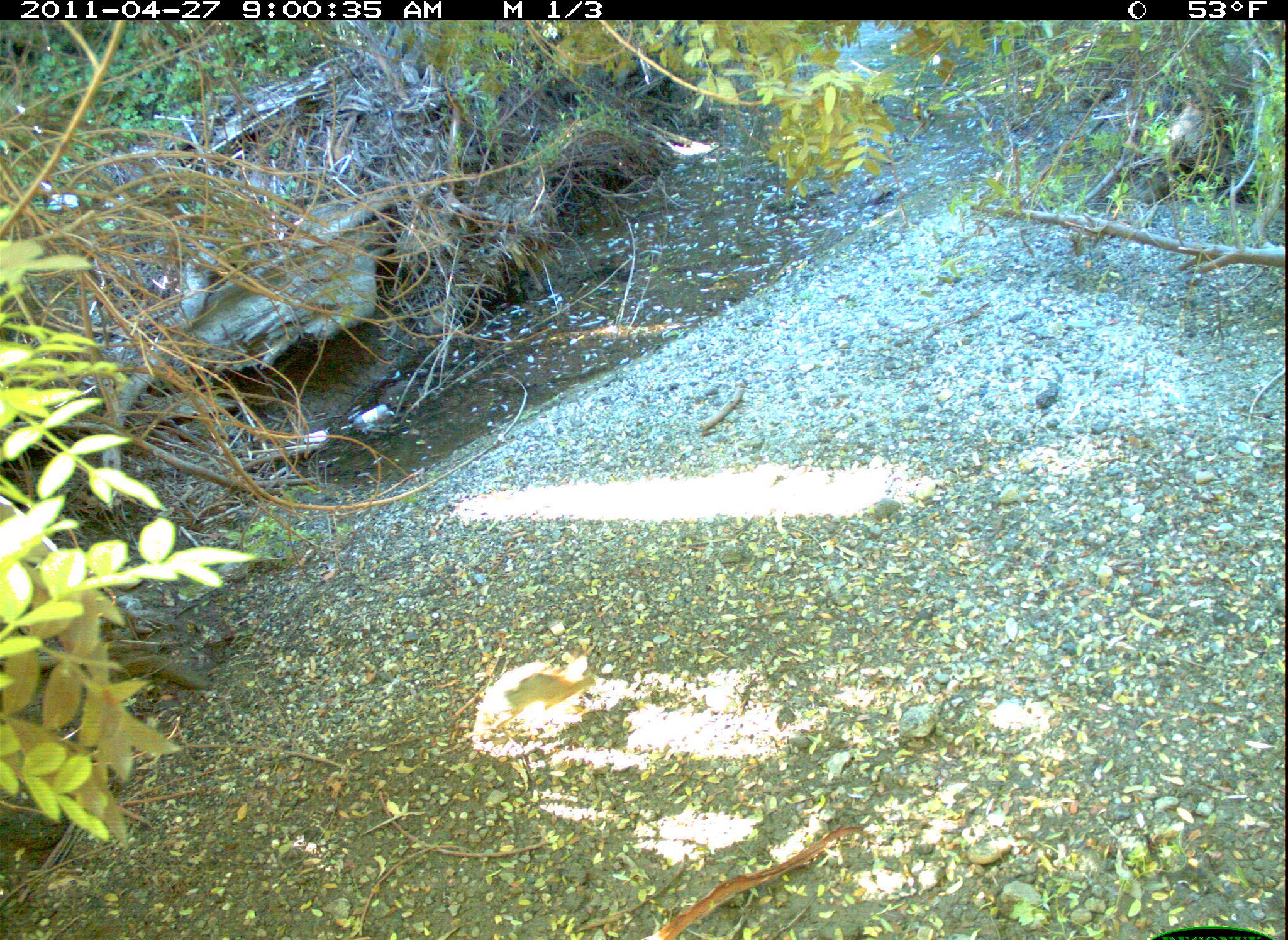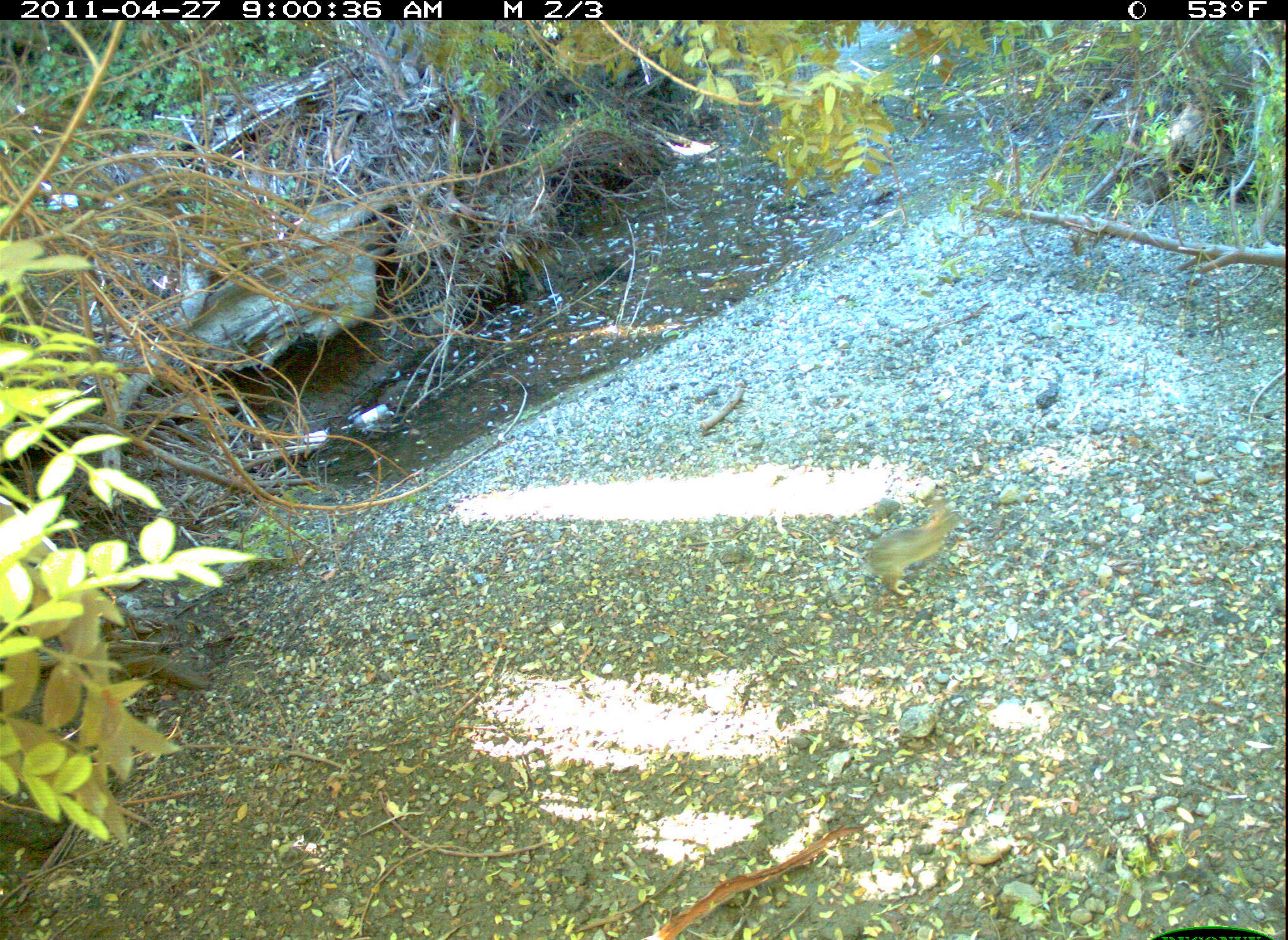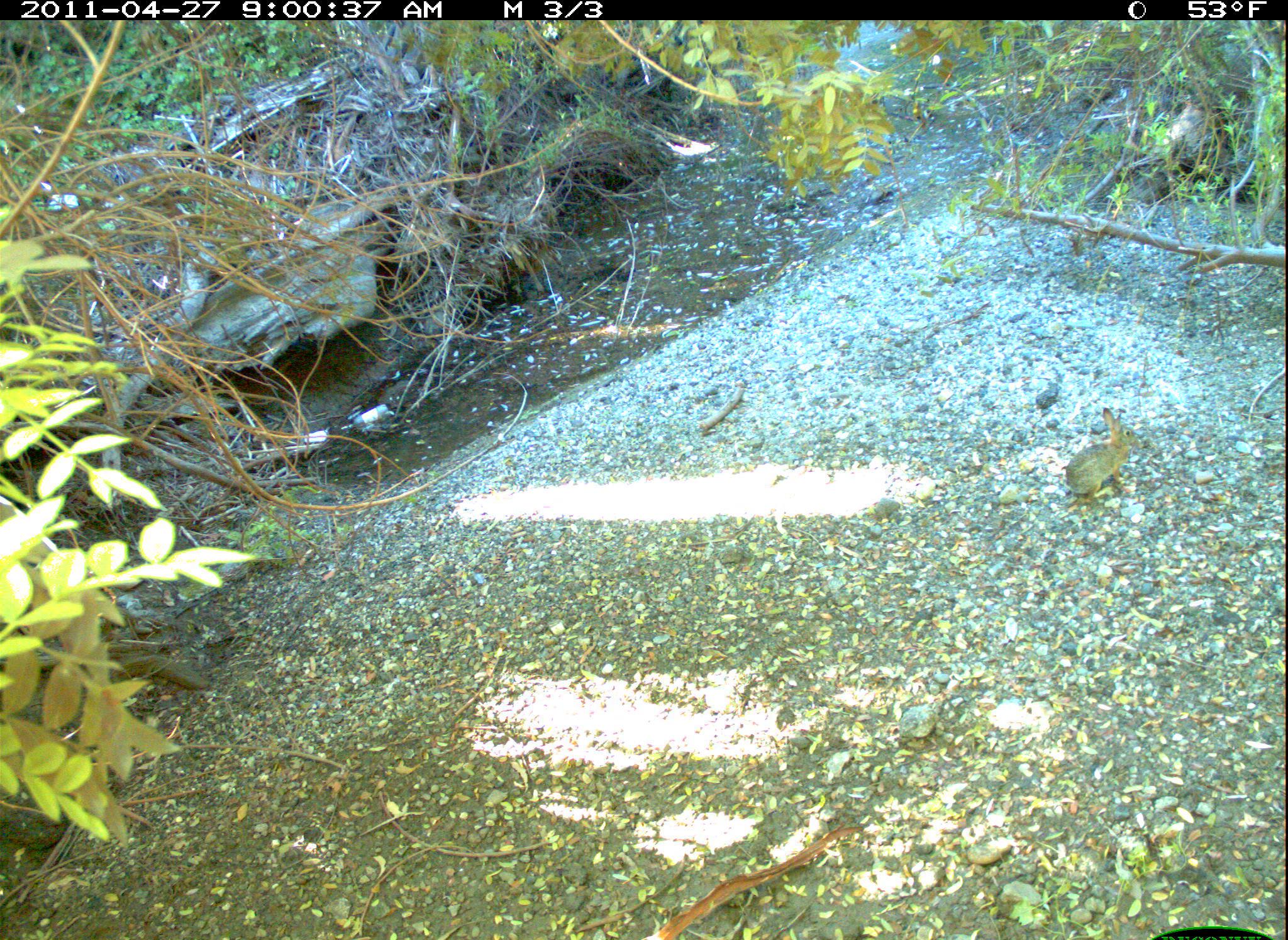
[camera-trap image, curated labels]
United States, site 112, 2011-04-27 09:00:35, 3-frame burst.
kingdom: Animalia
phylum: Chordata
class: Mammalia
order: Lagomorpha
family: Leporidae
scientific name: Leporidae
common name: rabbits and hares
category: rabbit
Rabbit (rabbits and hares) (Leporidae).